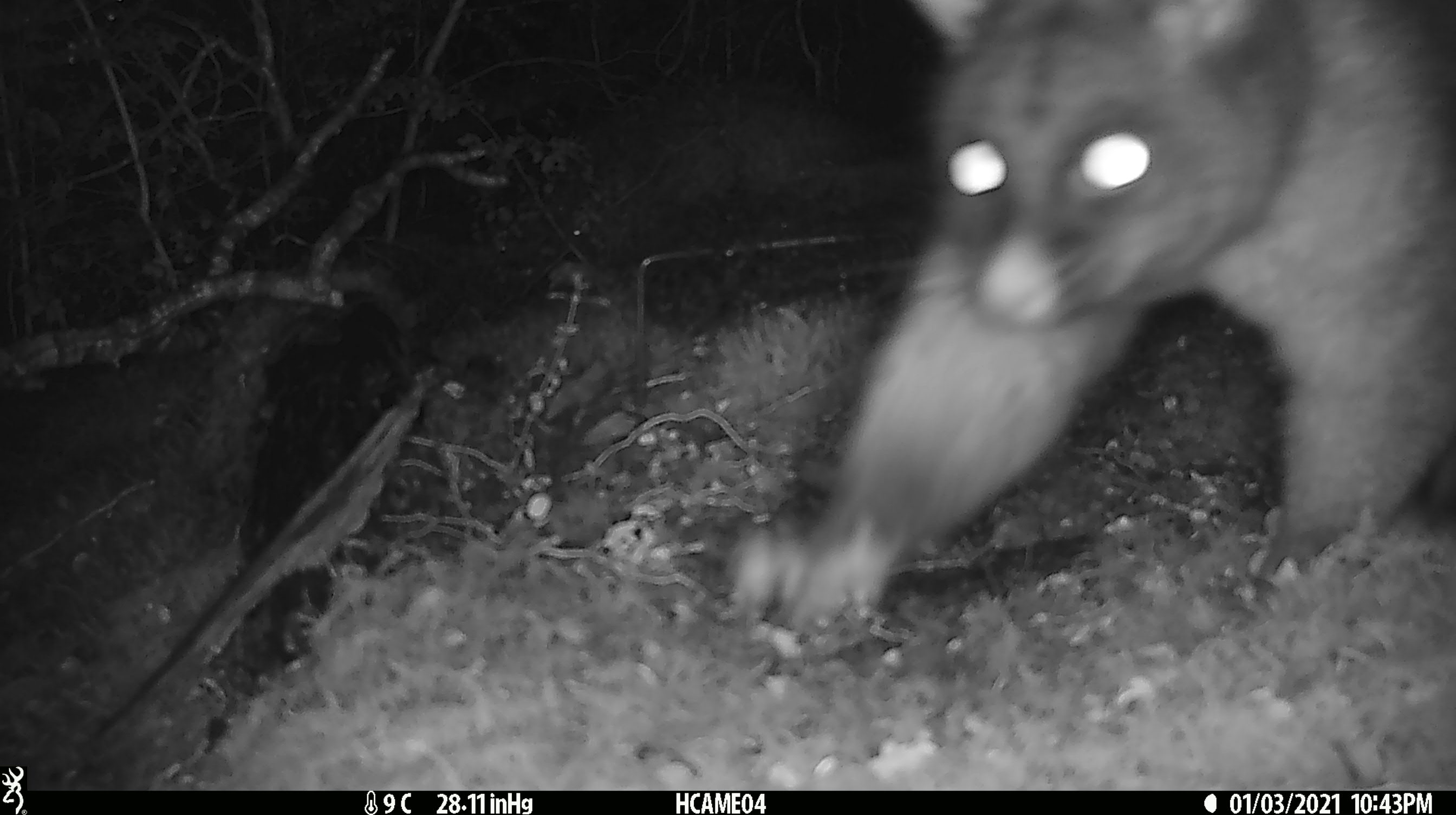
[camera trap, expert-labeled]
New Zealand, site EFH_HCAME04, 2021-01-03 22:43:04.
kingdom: Animalia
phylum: Chordata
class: Mammalia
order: Diprotodontia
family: Phalangeridae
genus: Trichosurus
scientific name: Trichosurus vulpecula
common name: common brushtail possum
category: possum